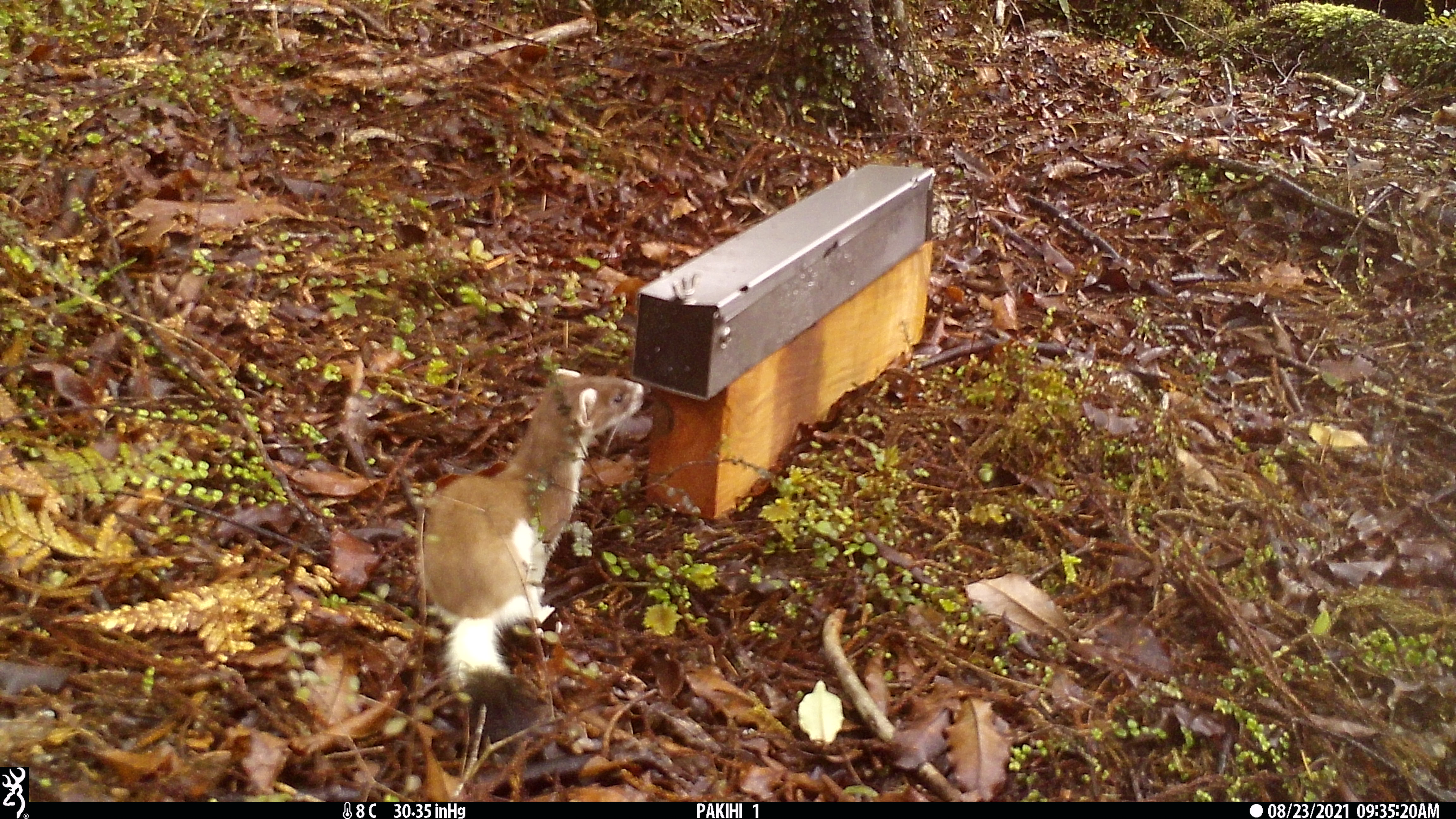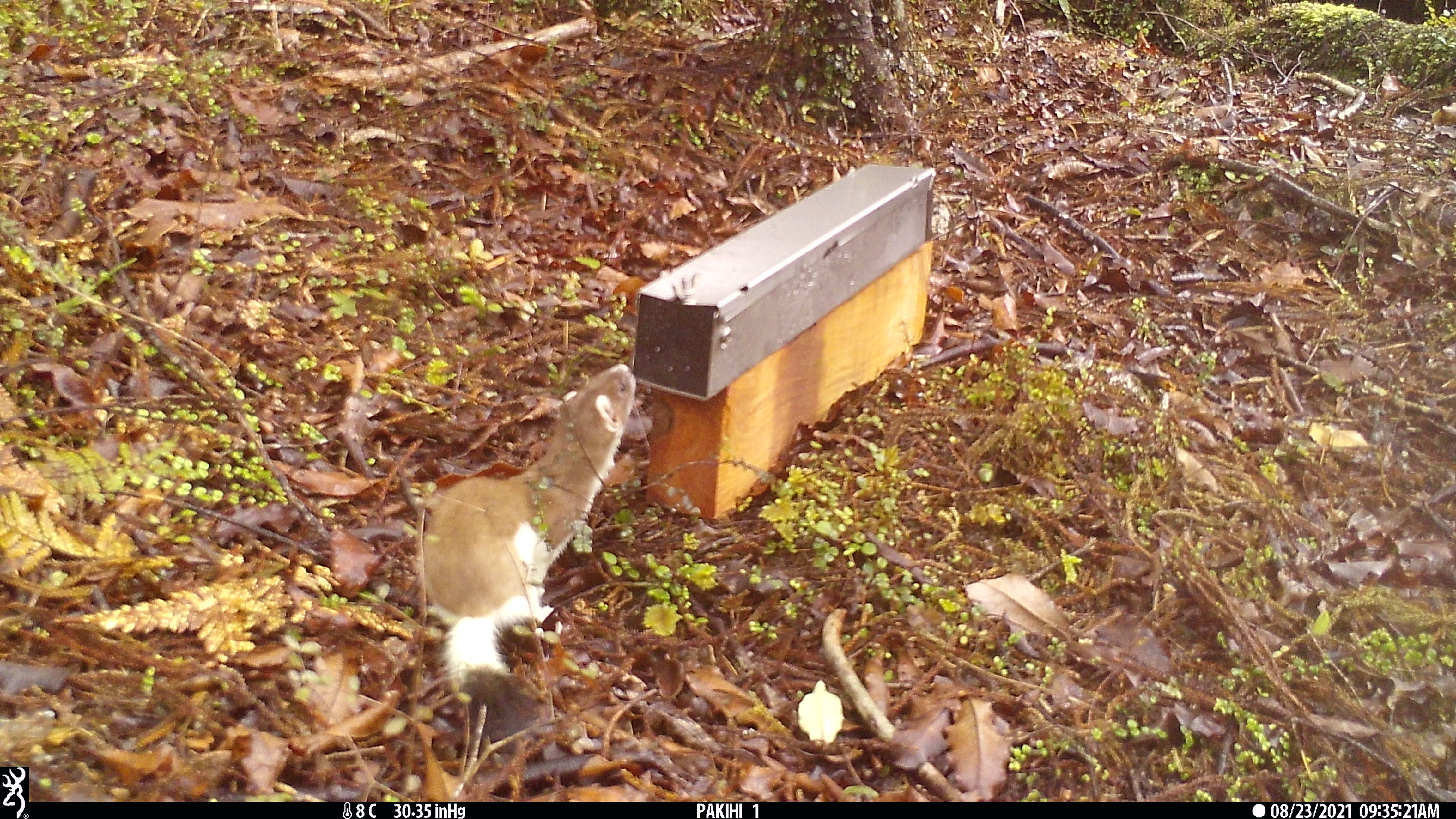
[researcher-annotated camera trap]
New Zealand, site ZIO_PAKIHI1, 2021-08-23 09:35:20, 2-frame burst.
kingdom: Animalia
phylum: Chordata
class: Mammalia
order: Carnivora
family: Mustelidae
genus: Mustela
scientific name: Mustela erminea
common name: stoat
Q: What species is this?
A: Stoat (Mustela erminea).